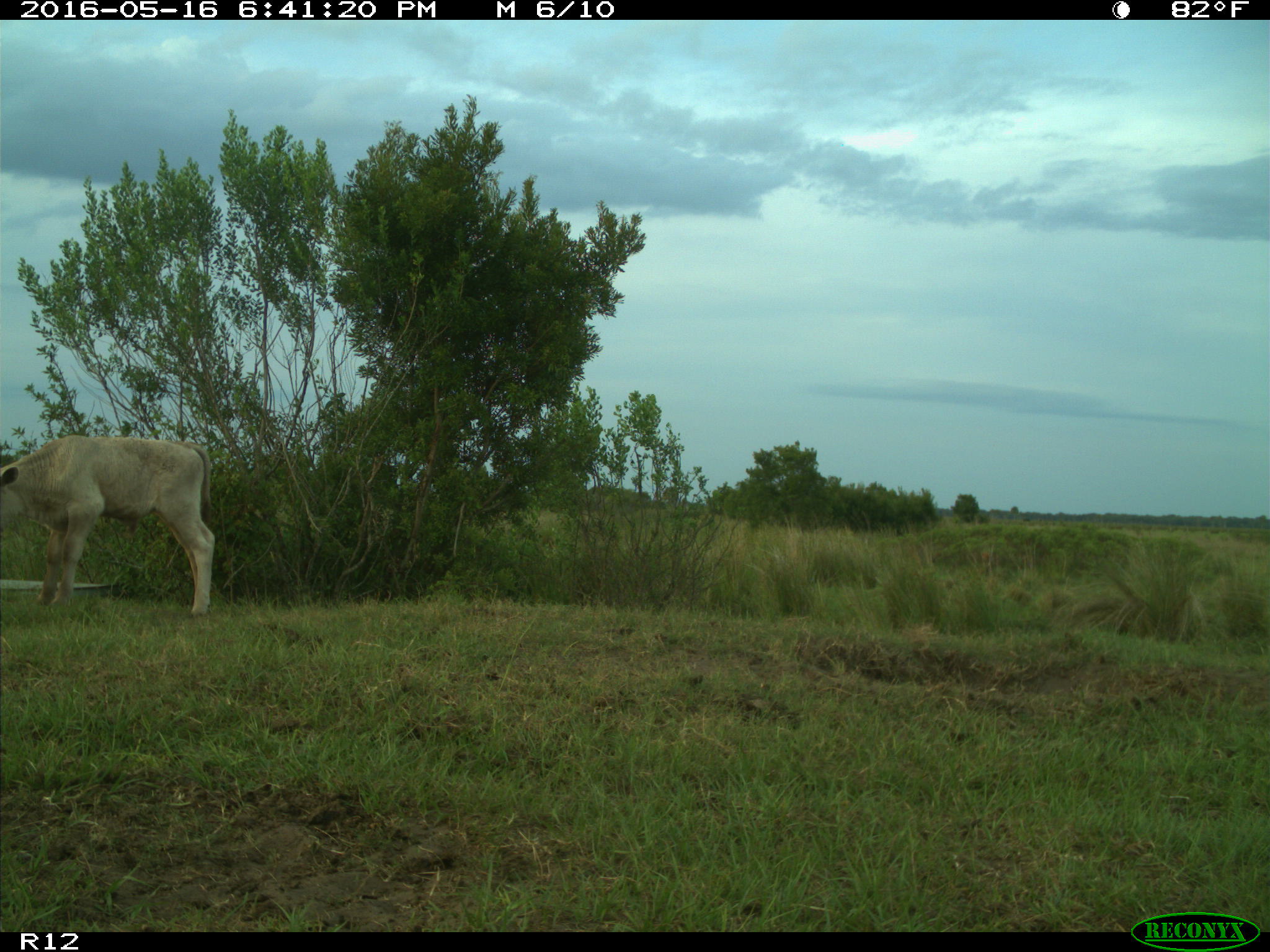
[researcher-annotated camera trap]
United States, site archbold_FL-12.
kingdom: Animalia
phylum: Chordata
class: Mammalia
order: Artiodactyla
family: Bovidae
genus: Bos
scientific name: Bos taurus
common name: domestic cow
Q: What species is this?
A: Bos taurus (domestic cow).